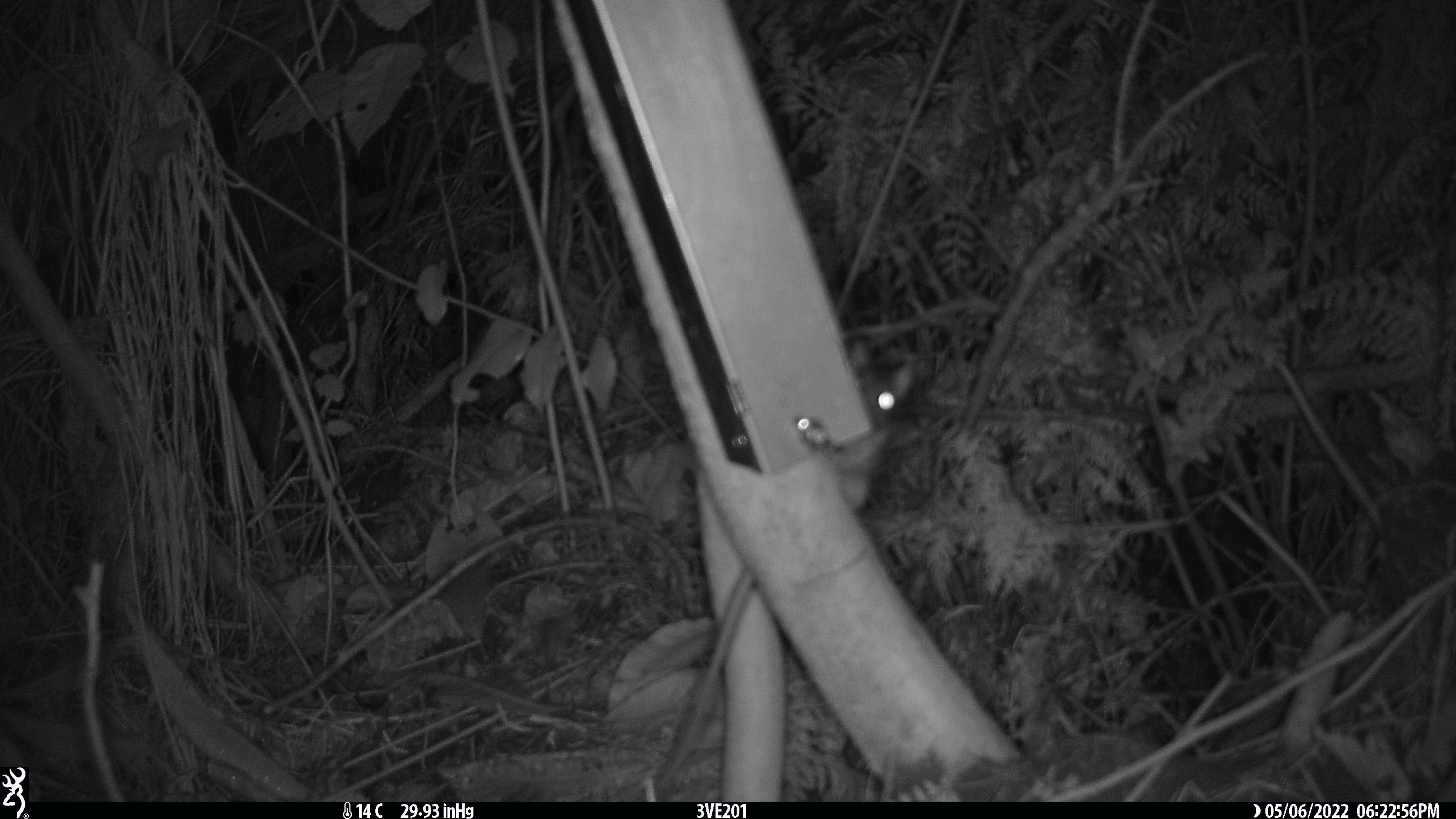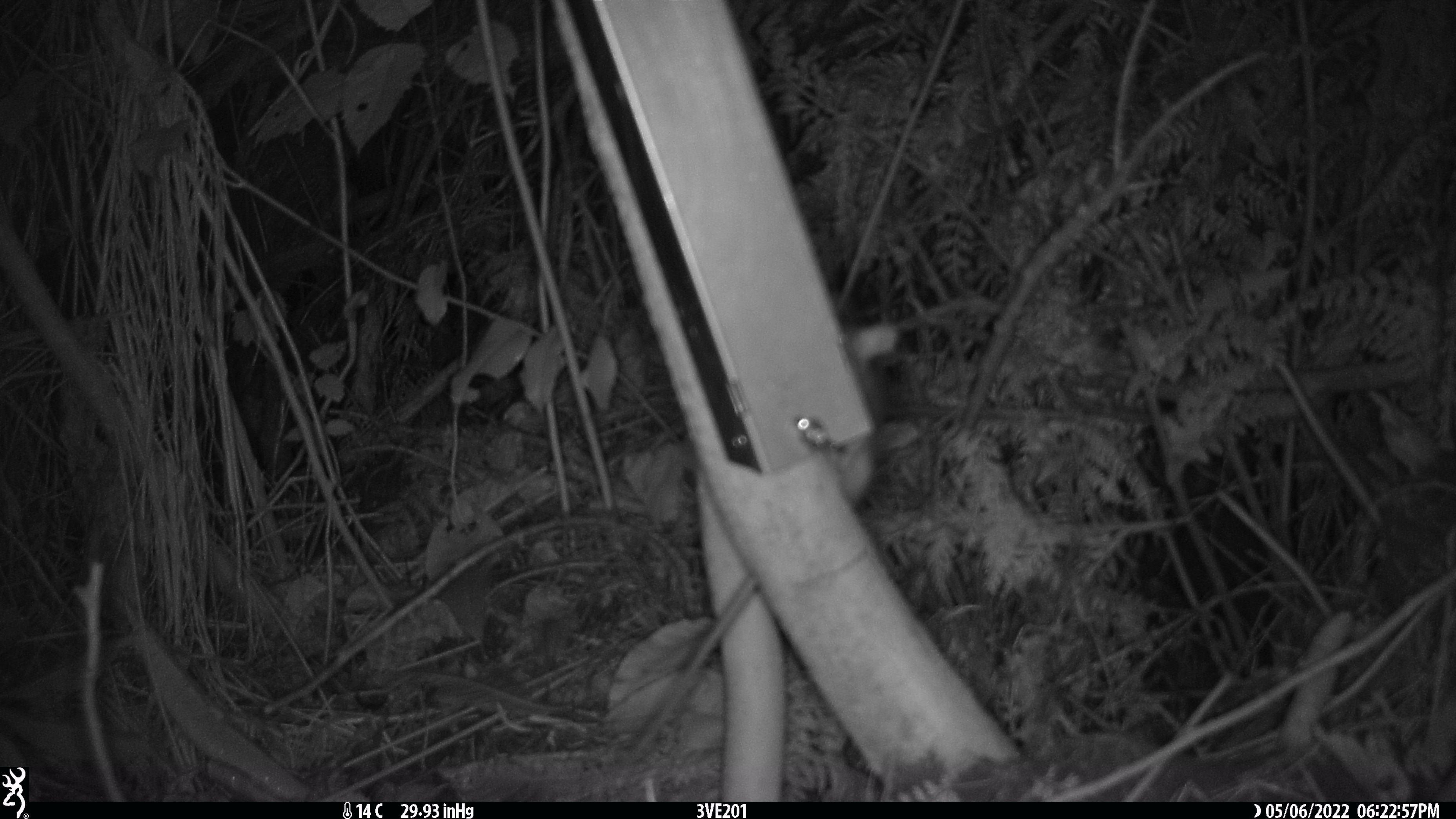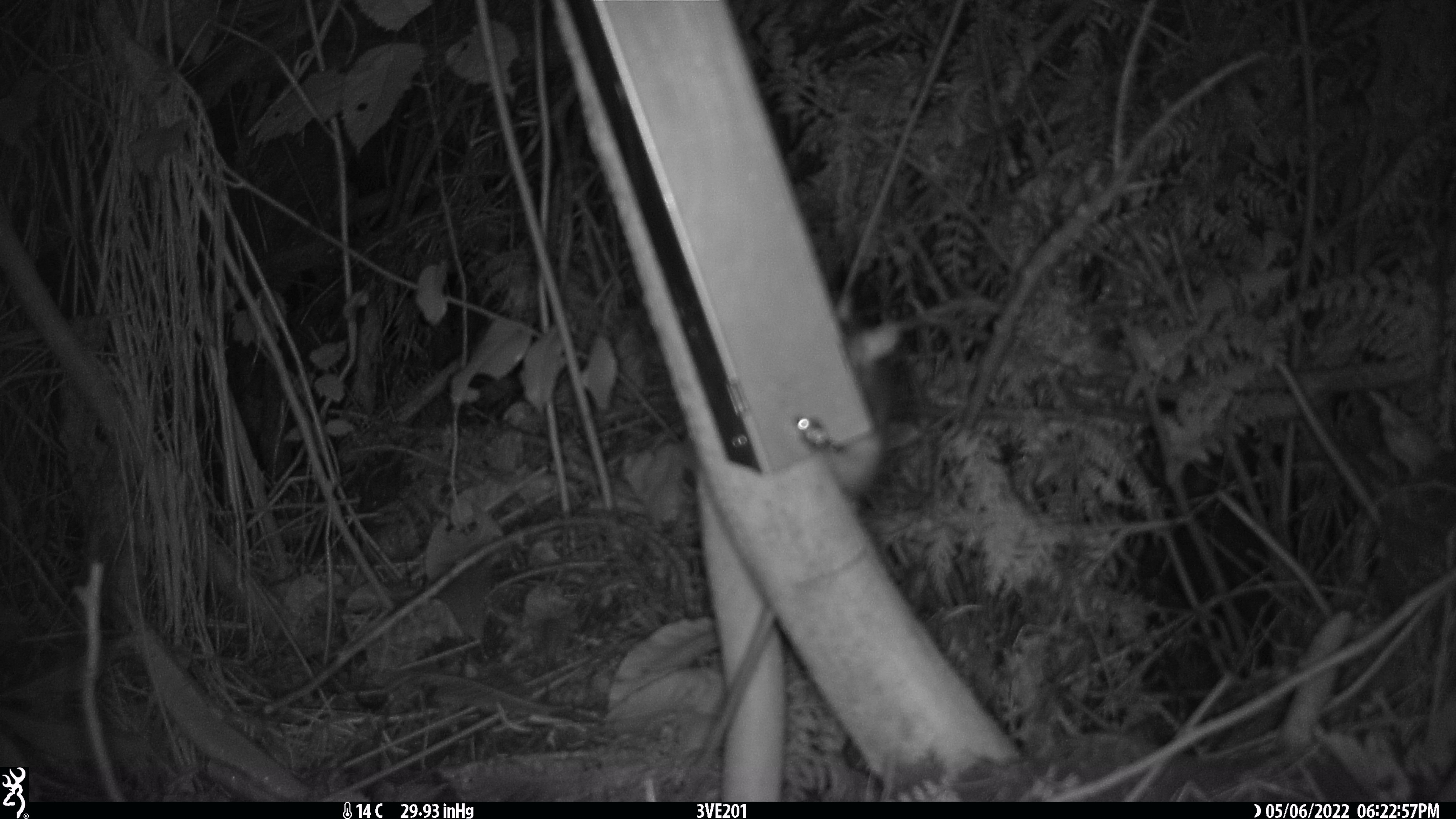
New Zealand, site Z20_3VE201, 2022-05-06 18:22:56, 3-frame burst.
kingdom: Animalia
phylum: Chordata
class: Mammalia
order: Rodentia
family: Muridae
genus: Rattus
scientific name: Rattus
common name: rat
Rat (Rattus).